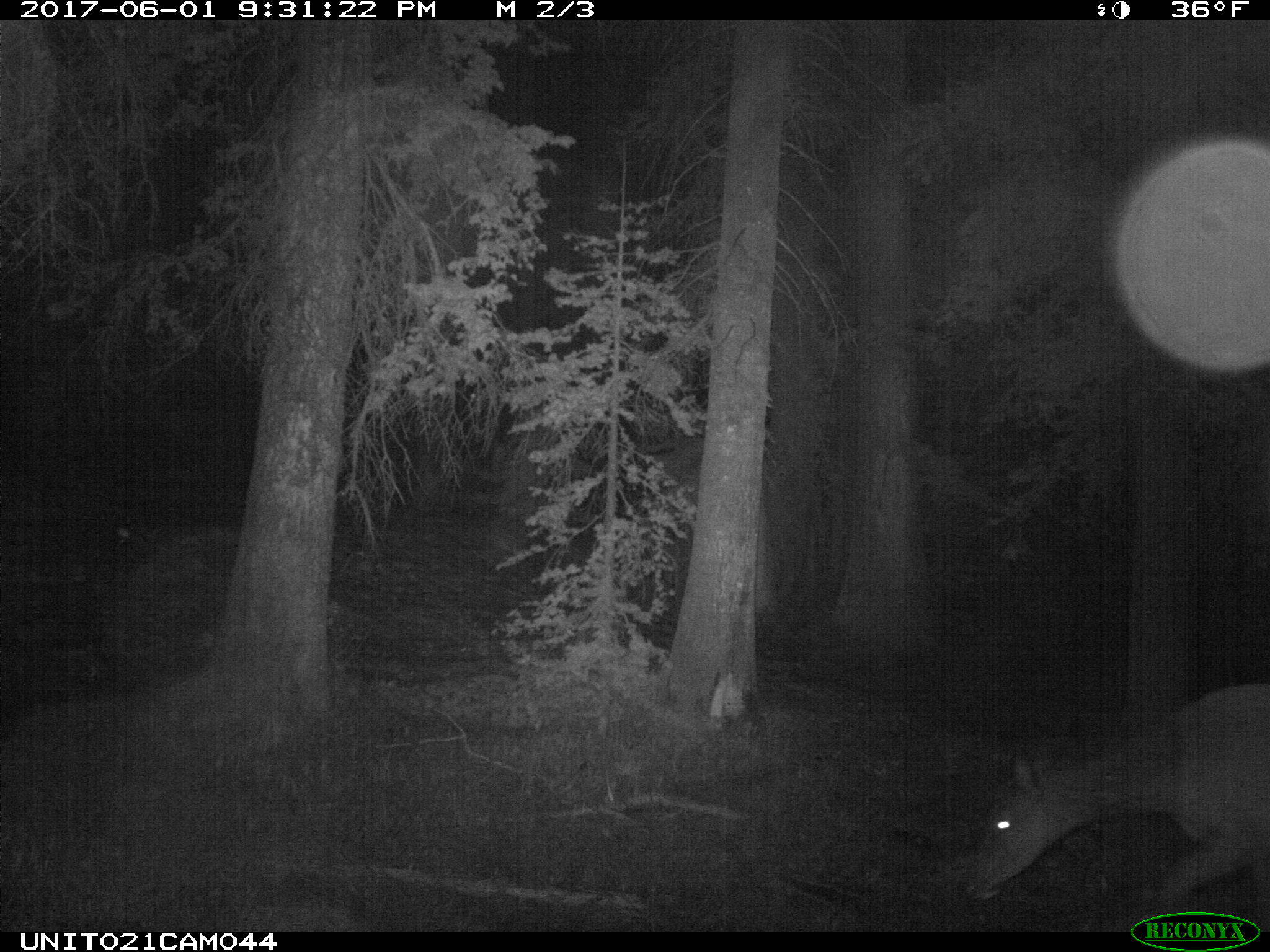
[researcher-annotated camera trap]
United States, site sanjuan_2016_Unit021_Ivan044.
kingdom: Animalia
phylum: Chordata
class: Mammalia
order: Artiodactyla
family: Cervidae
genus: Cervus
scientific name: Cervus elaphus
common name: red deer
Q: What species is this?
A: Cervus elaphus (red deer).